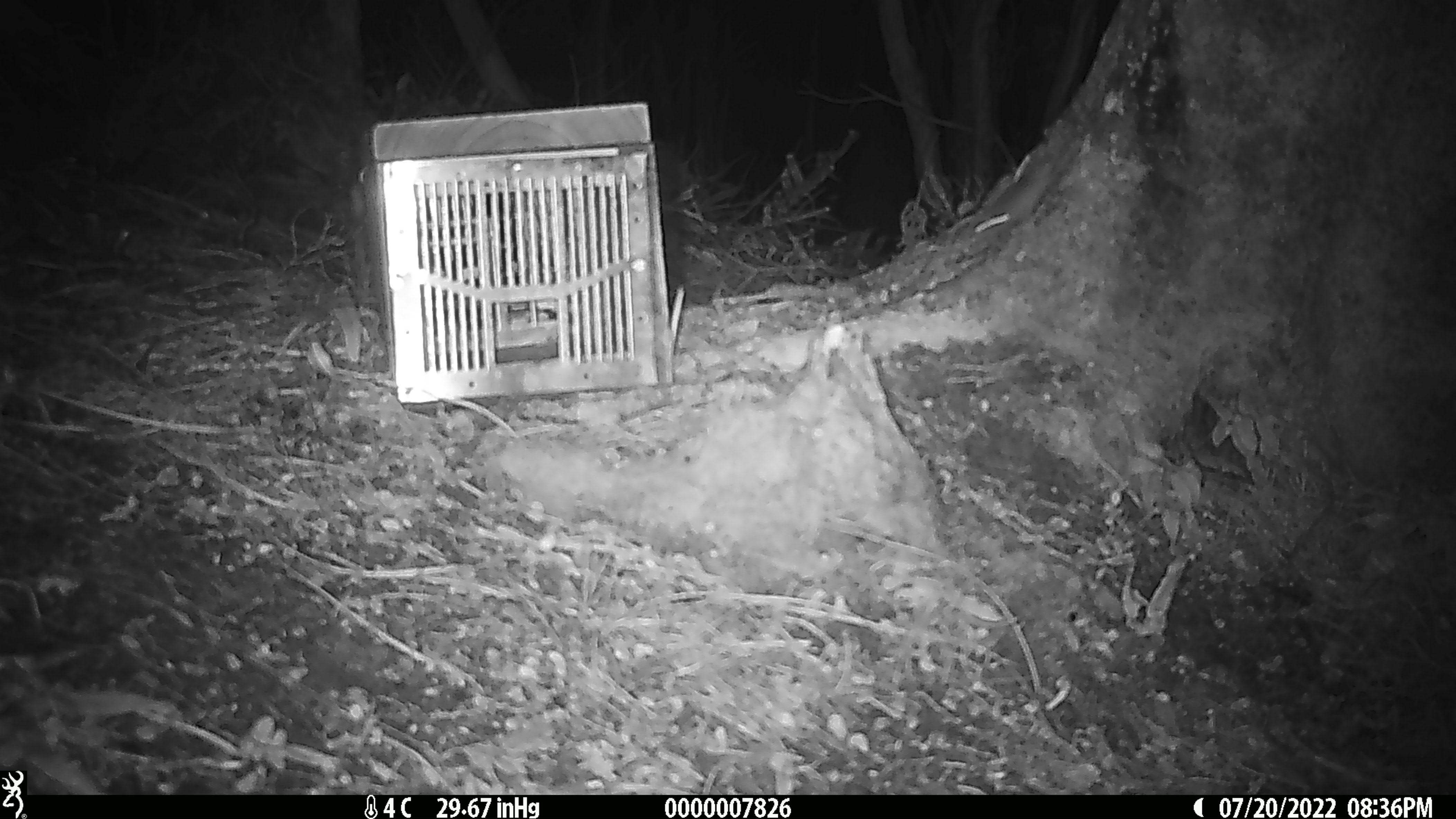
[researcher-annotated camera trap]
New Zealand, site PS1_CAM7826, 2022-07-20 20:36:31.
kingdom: Animalia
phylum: Chordata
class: Mammalia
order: Rodentia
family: Muridae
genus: Mus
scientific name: Mus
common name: mouse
Mouse (Mus).